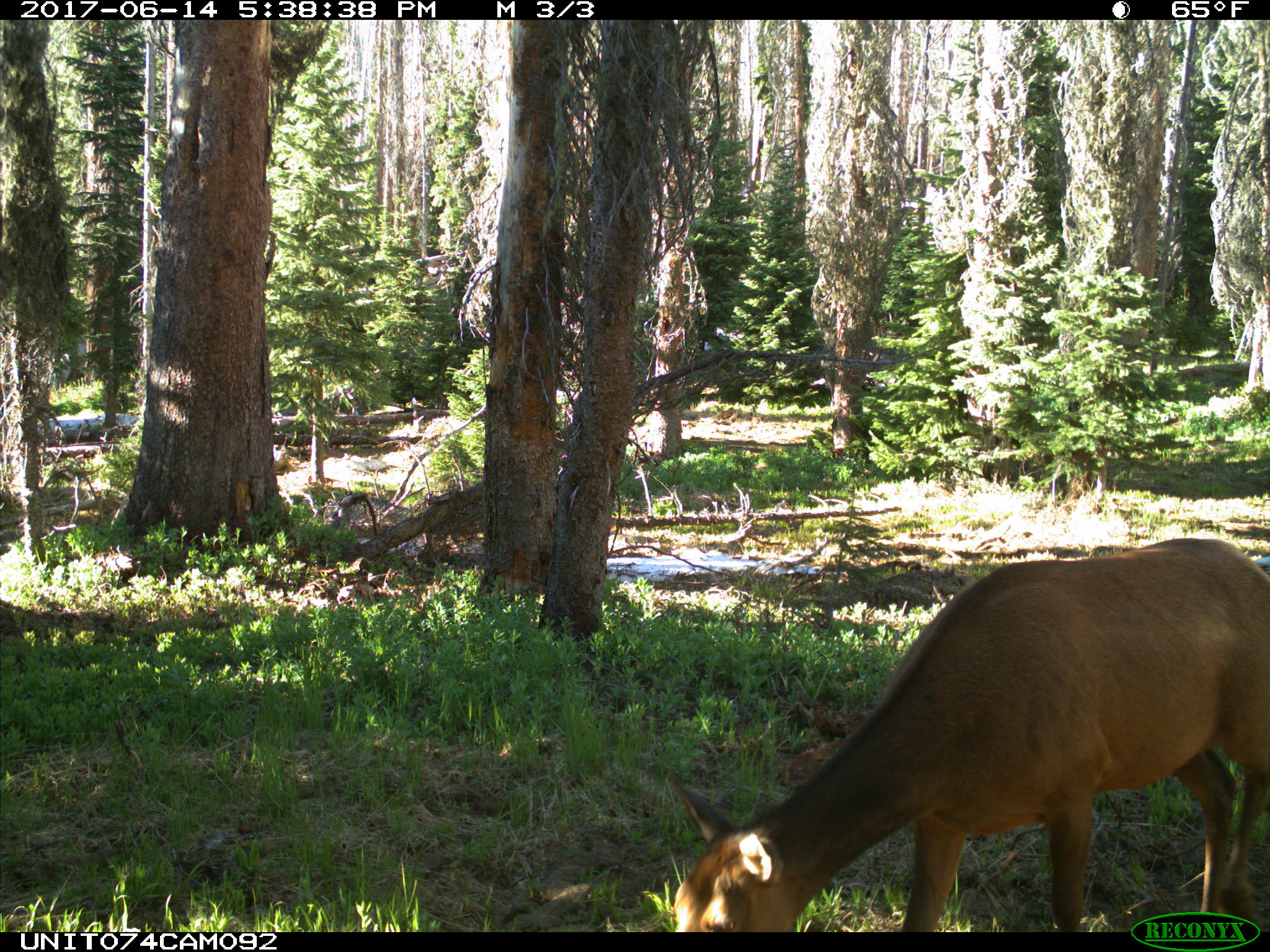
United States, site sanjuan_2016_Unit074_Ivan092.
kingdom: Animalia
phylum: Chordata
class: Mammalia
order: Artiodactyla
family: Cervidae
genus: Cervus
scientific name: Cervus elaphus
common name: red deer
Cervus elaphus (red deer).